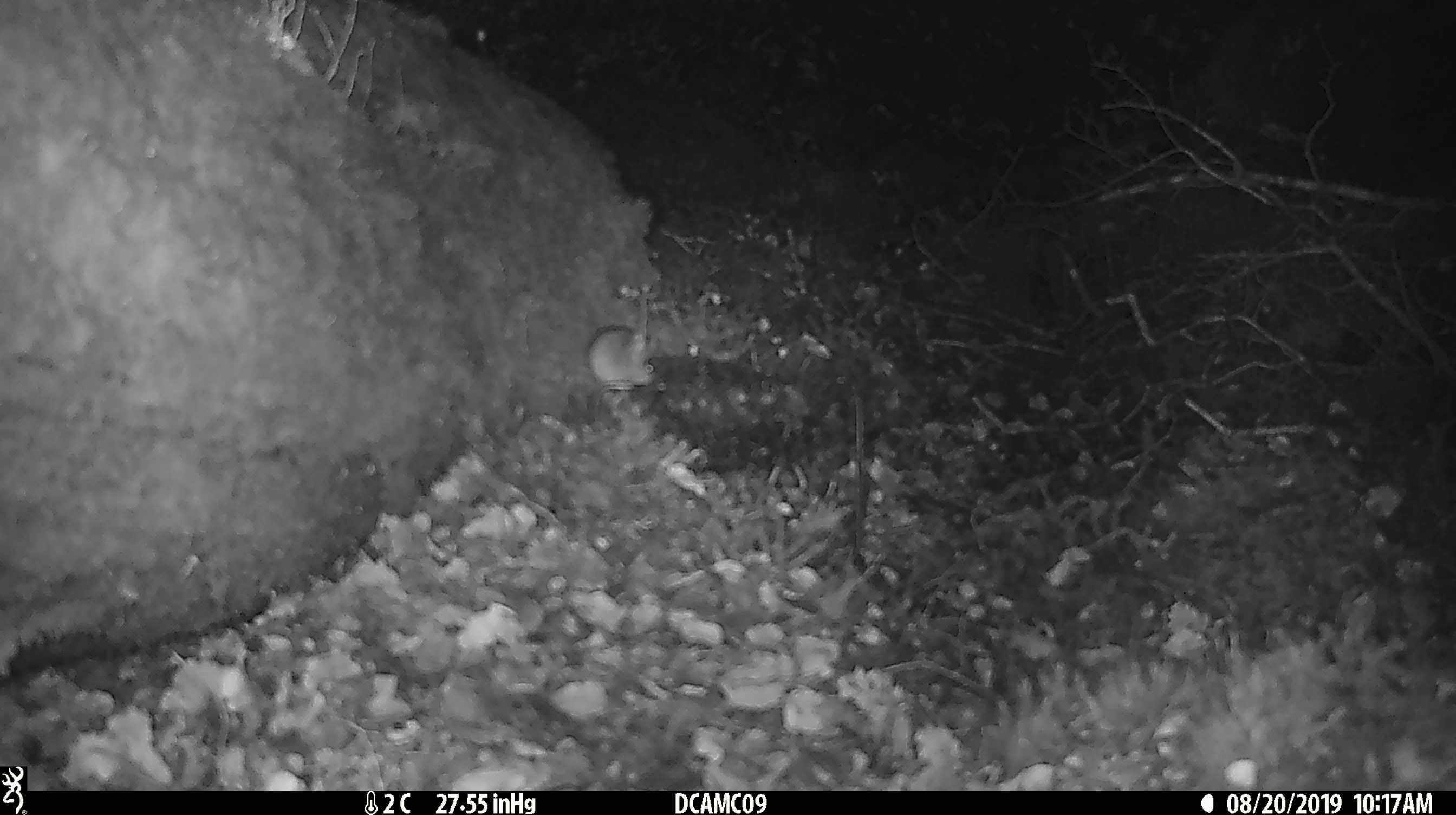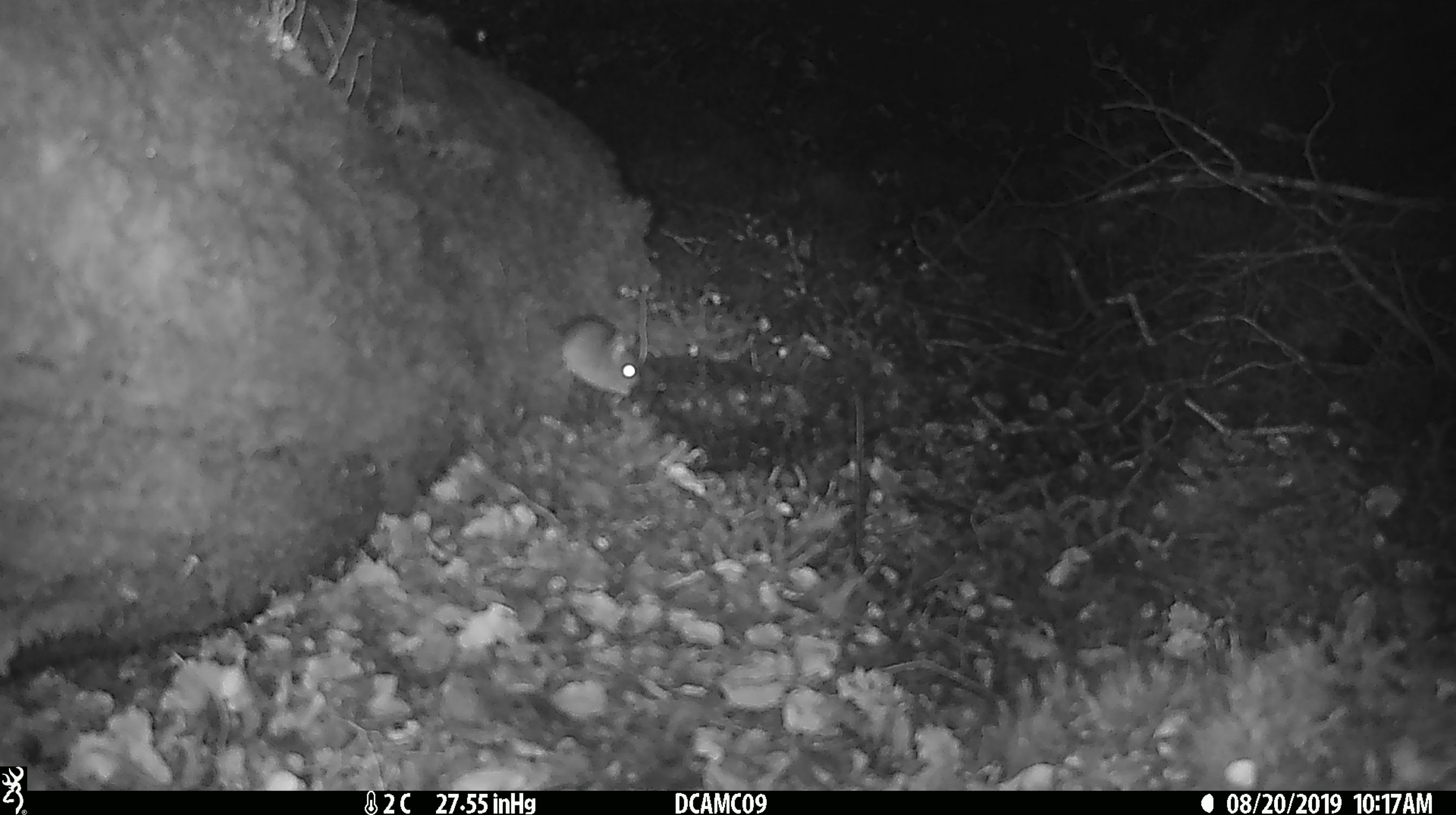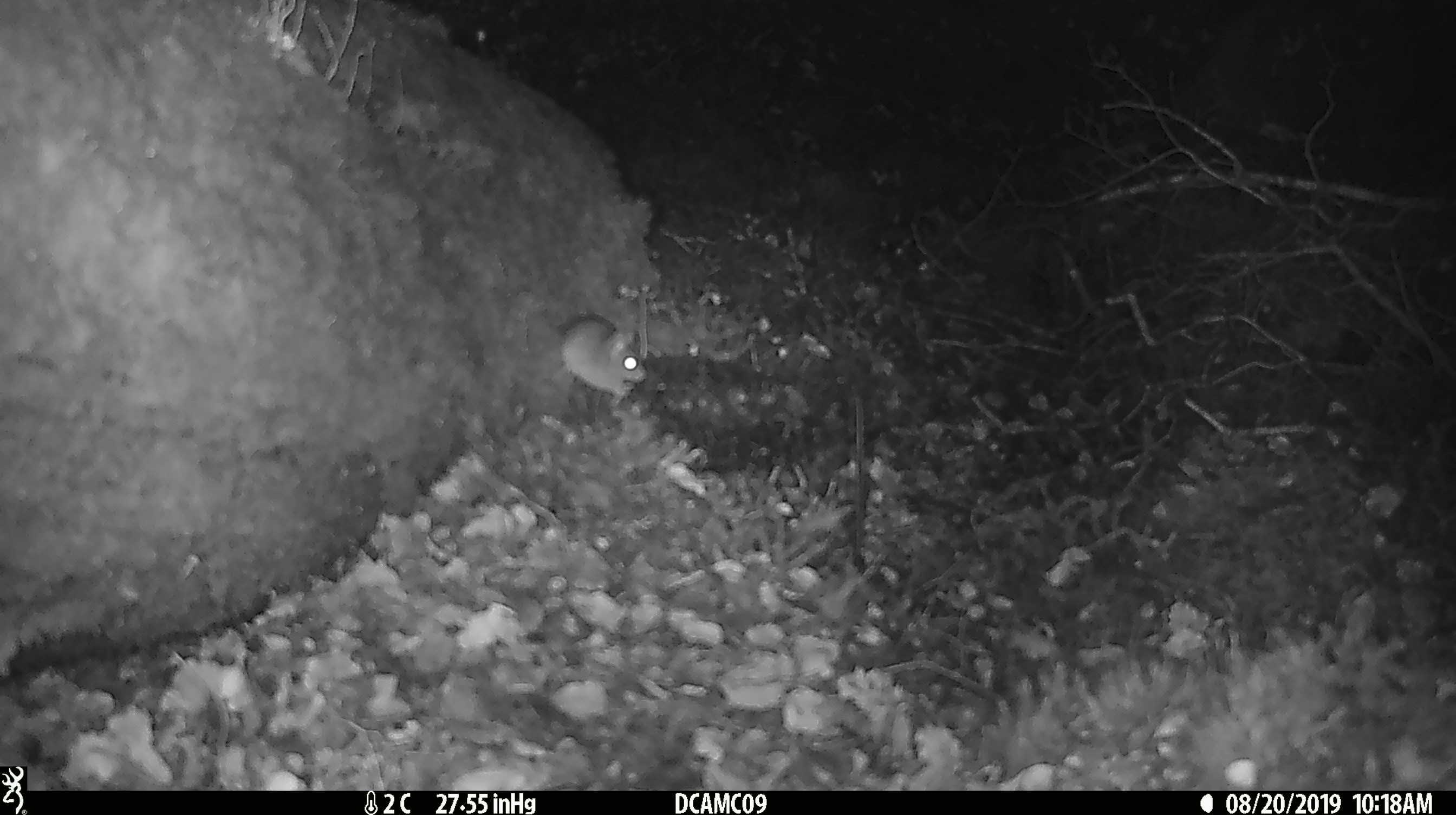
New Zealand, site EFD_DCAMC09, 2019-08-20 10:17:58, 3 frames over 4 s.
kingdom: Animalia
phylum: Chordata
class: Mammalia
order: Rodentia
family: Muridae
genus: Mus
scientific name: Mus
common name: mouse